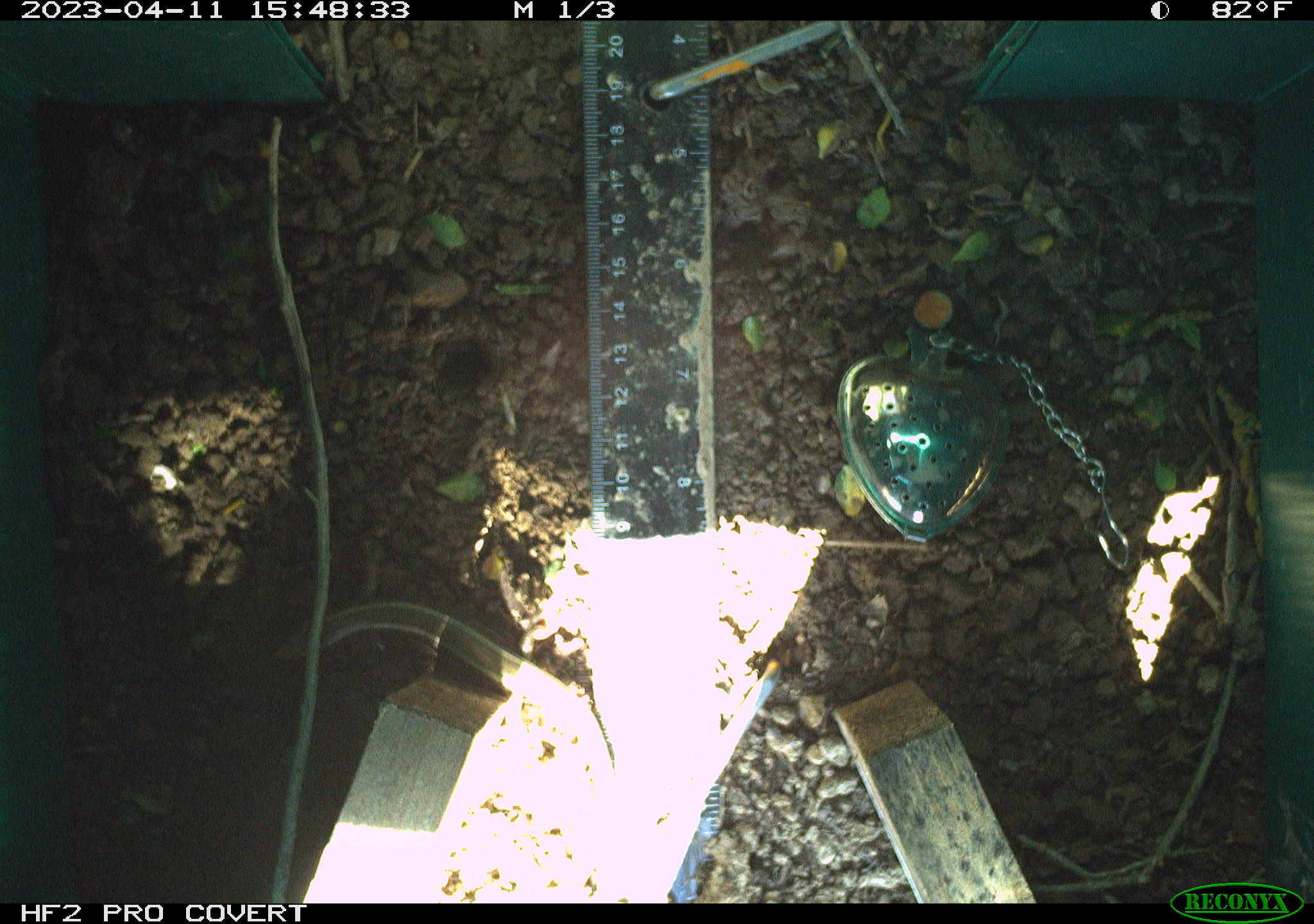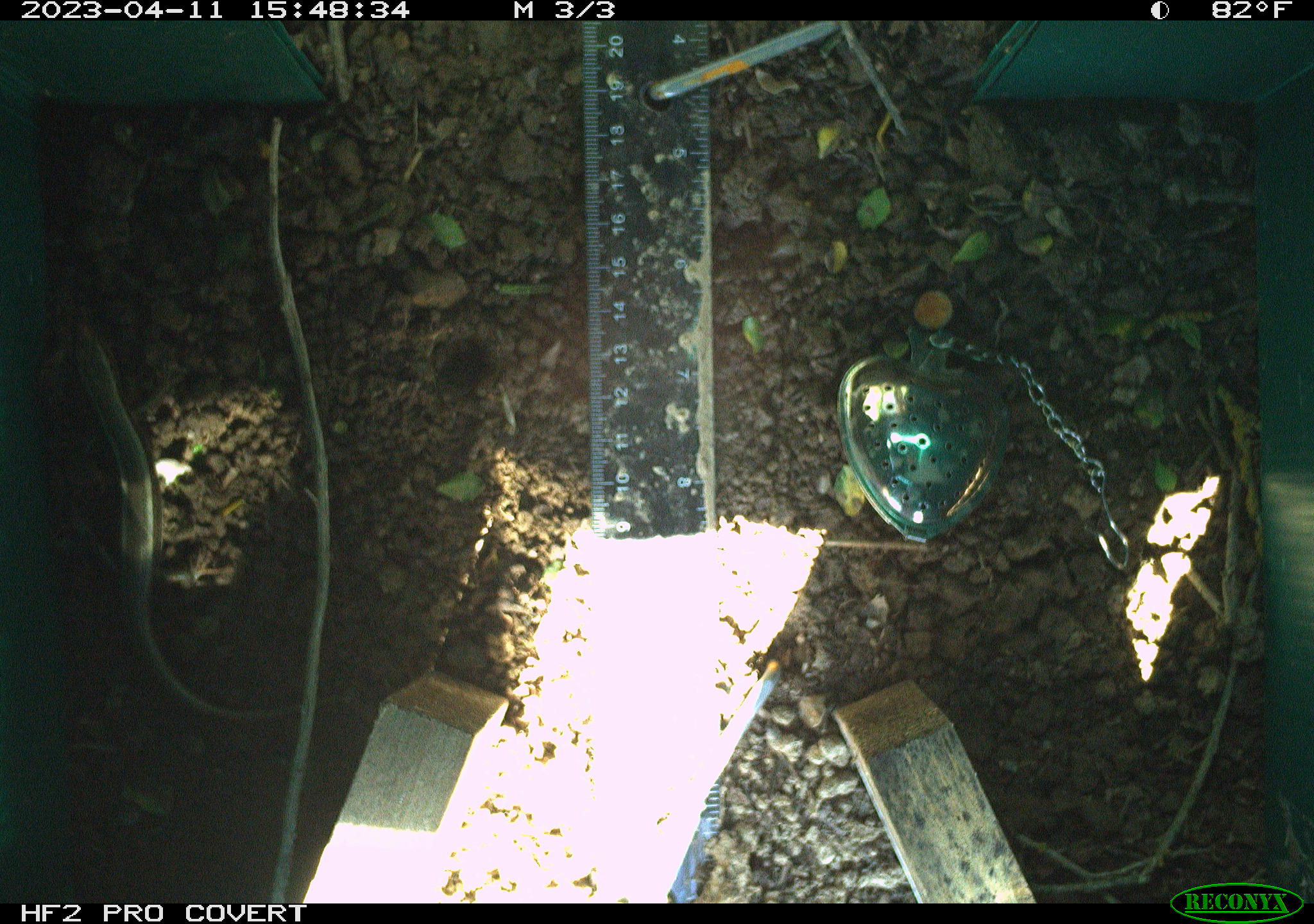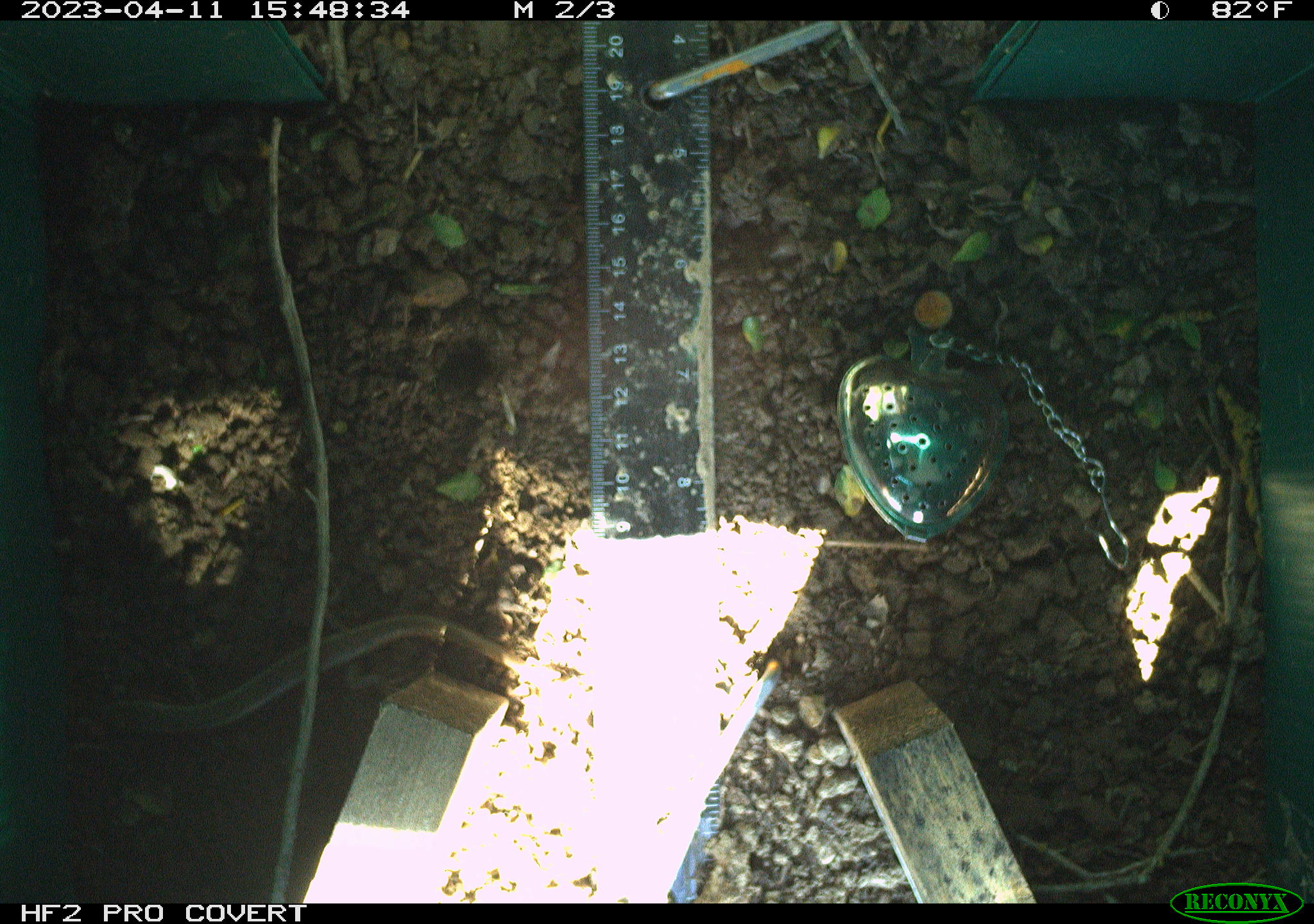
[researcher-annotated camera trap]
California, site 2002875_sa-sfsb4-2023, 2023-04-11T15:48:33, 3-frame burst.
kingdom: Animalia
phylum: Chordata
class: Reptilia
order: Squamata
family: Scincidae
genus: Plestiodon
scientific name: Plestiodon skiltonianus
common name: western skink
Western skink (Plestiodon skiltonianus).